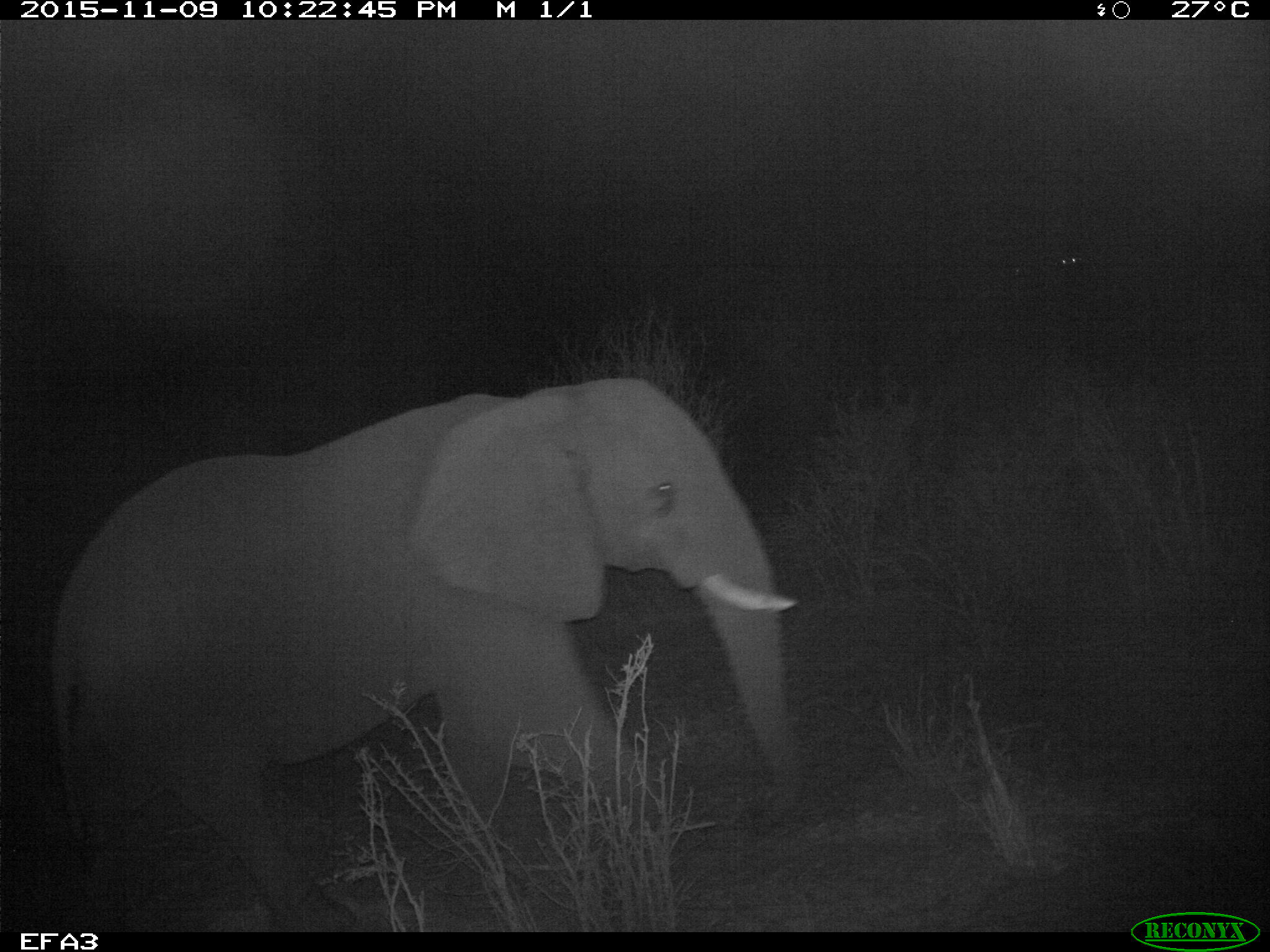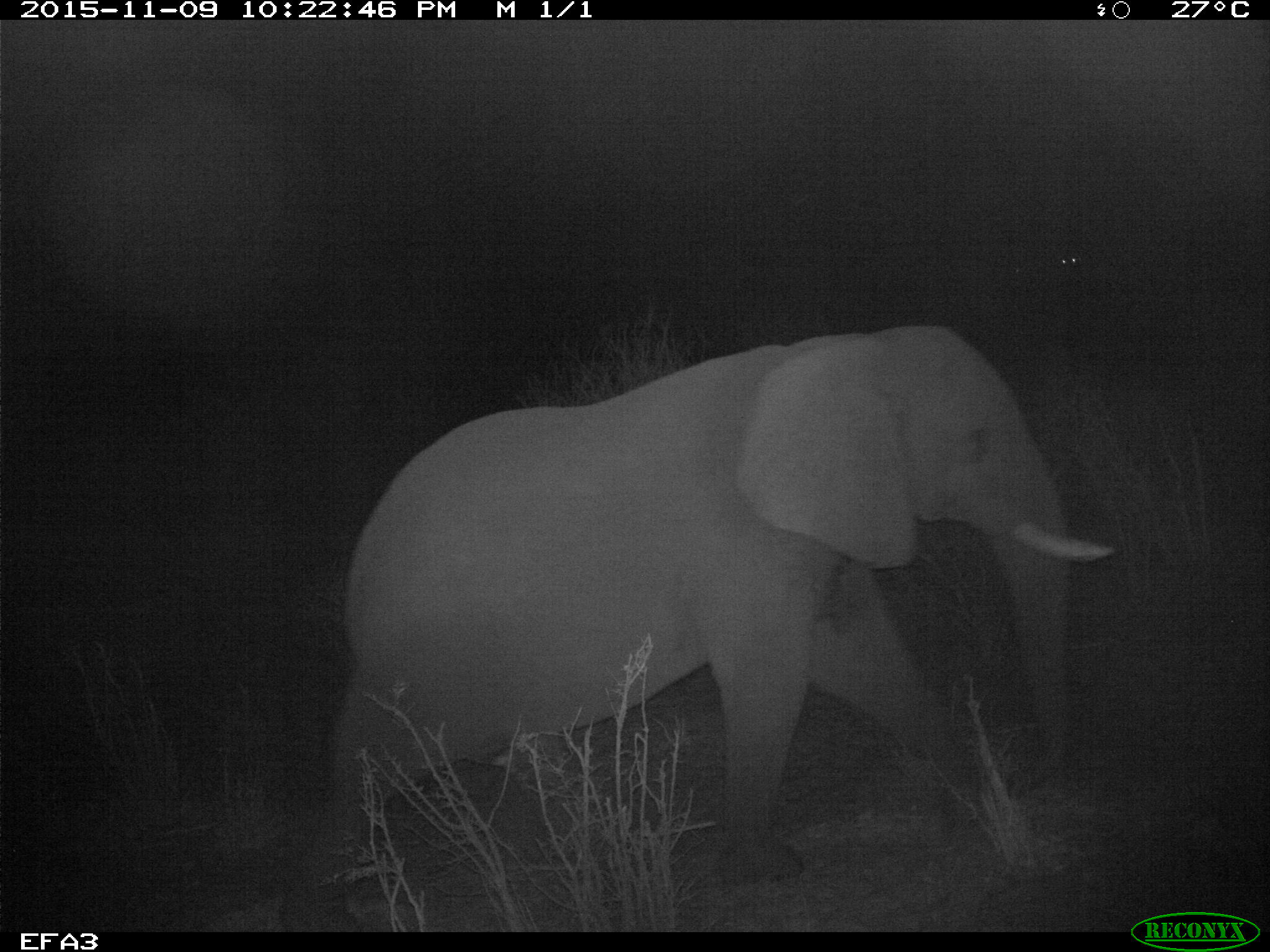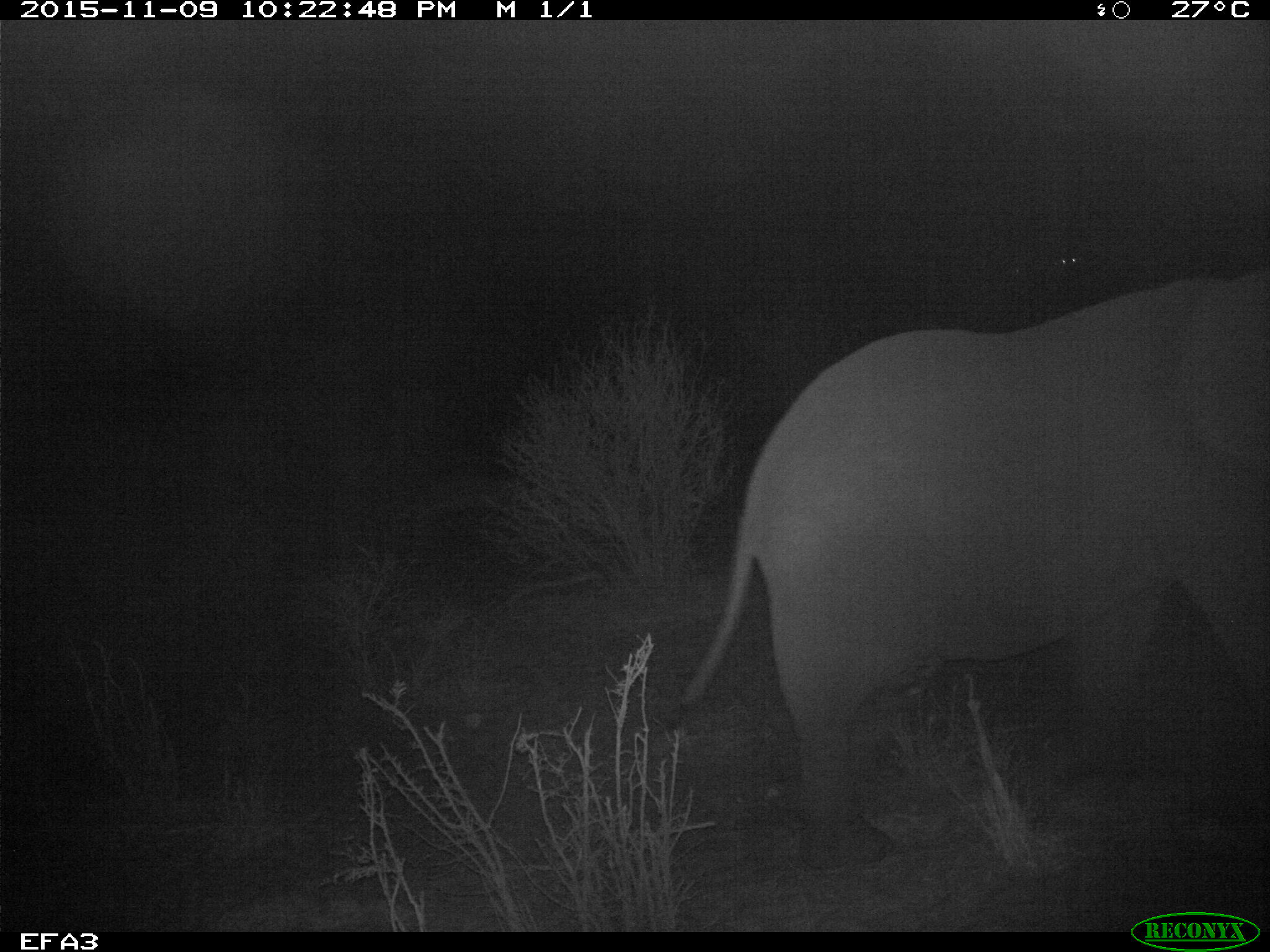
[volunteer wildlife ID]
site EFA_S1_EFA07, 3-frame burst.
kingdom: Animalia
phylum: Chordata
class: Mammalia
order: Proboscidea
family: Elephantidae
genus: Loxodonta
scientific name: Loxodonta africana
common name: african bush elephant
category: elephant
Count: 1.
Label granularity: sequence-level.